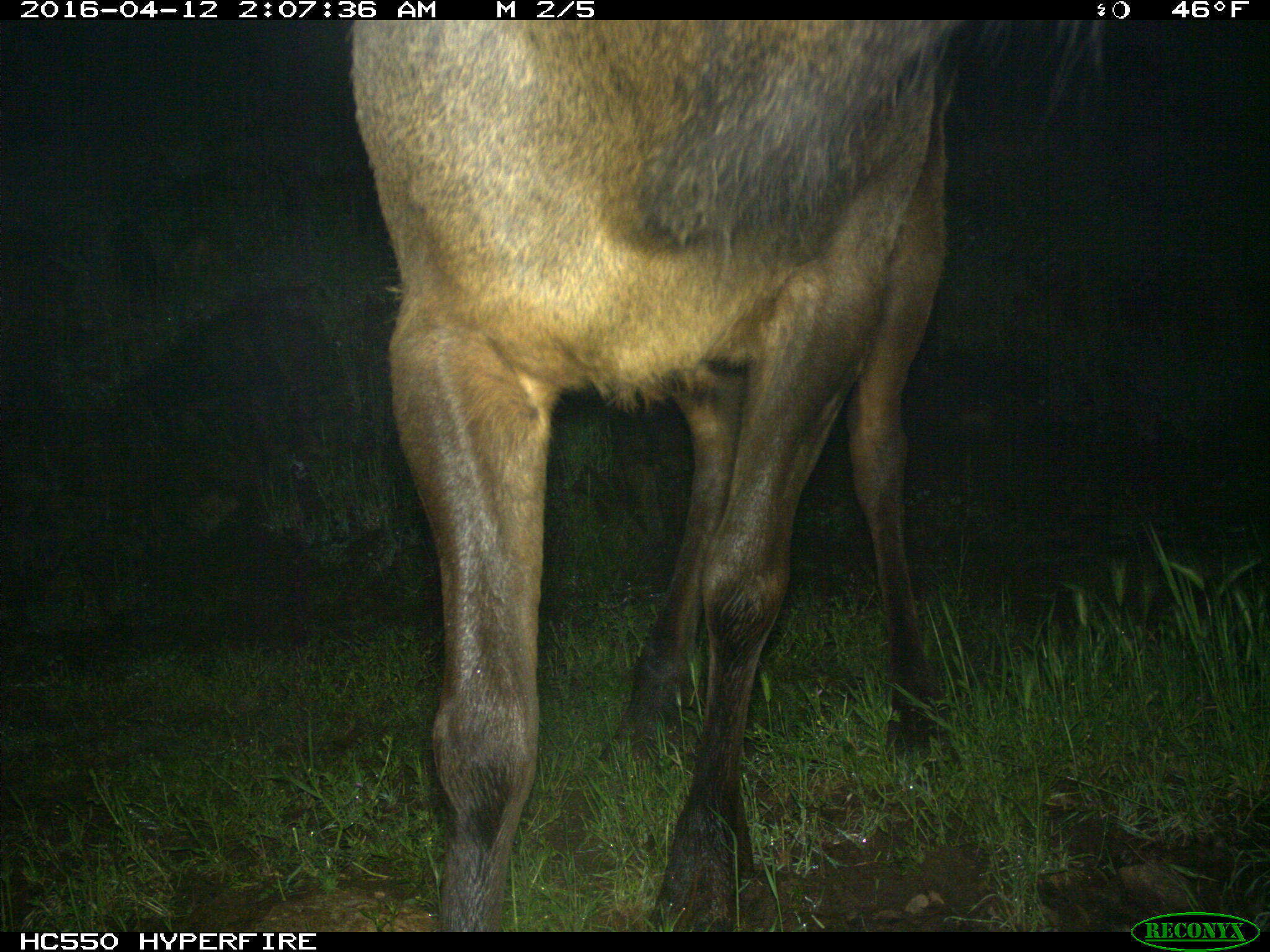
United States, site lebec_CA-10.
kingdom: Animalia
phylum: Chordata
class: Mammalia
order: Artiodactyla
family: Cervidae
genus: Cervus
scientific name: Cervus canadensis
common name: elk